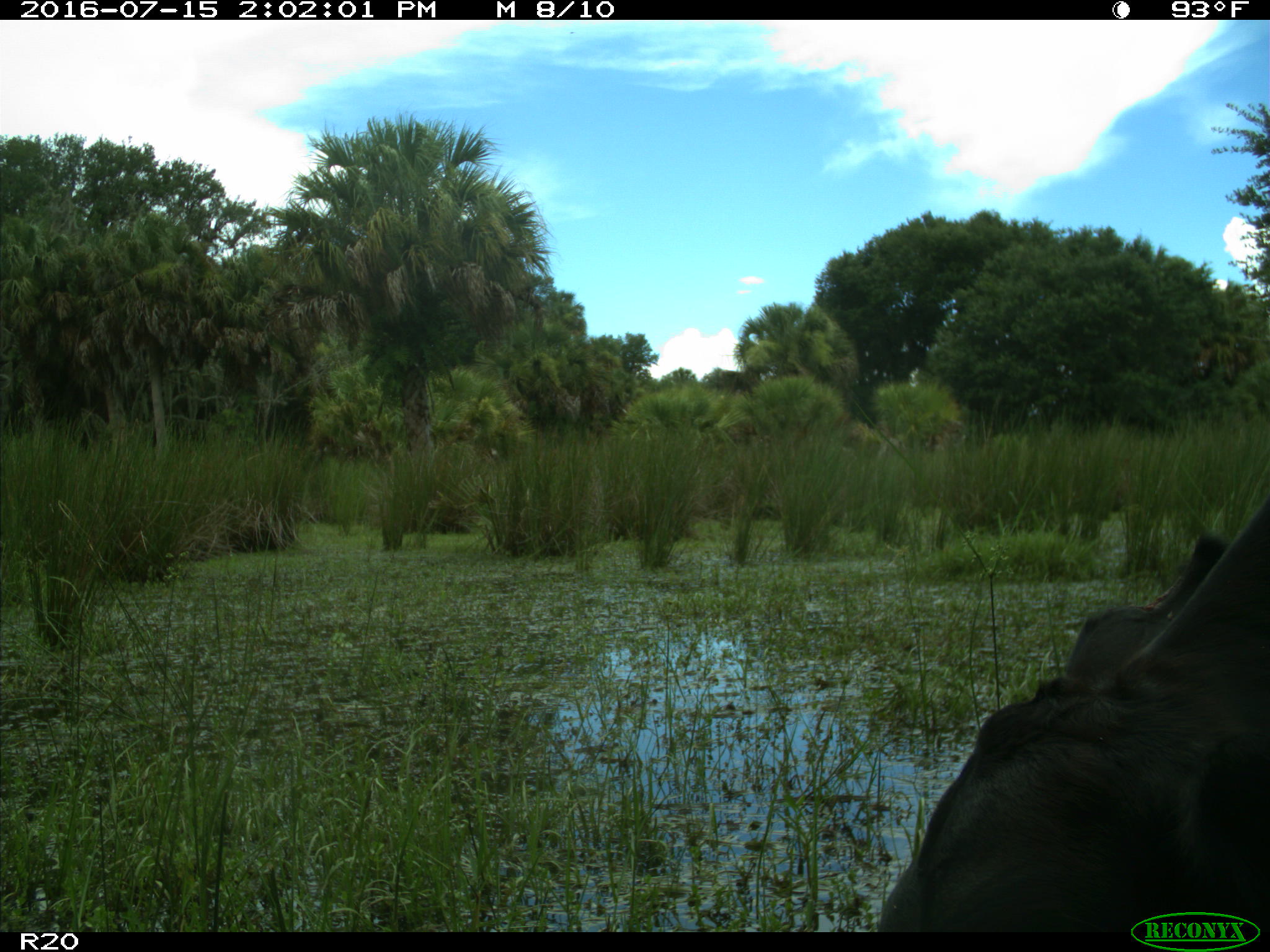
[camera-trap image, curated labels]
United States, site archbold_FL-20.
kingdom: Animalia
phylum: Chordata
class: Mammalia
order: Artiodactyla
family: Bovidae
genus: Bos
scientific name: Bos taurus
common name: domestic cow